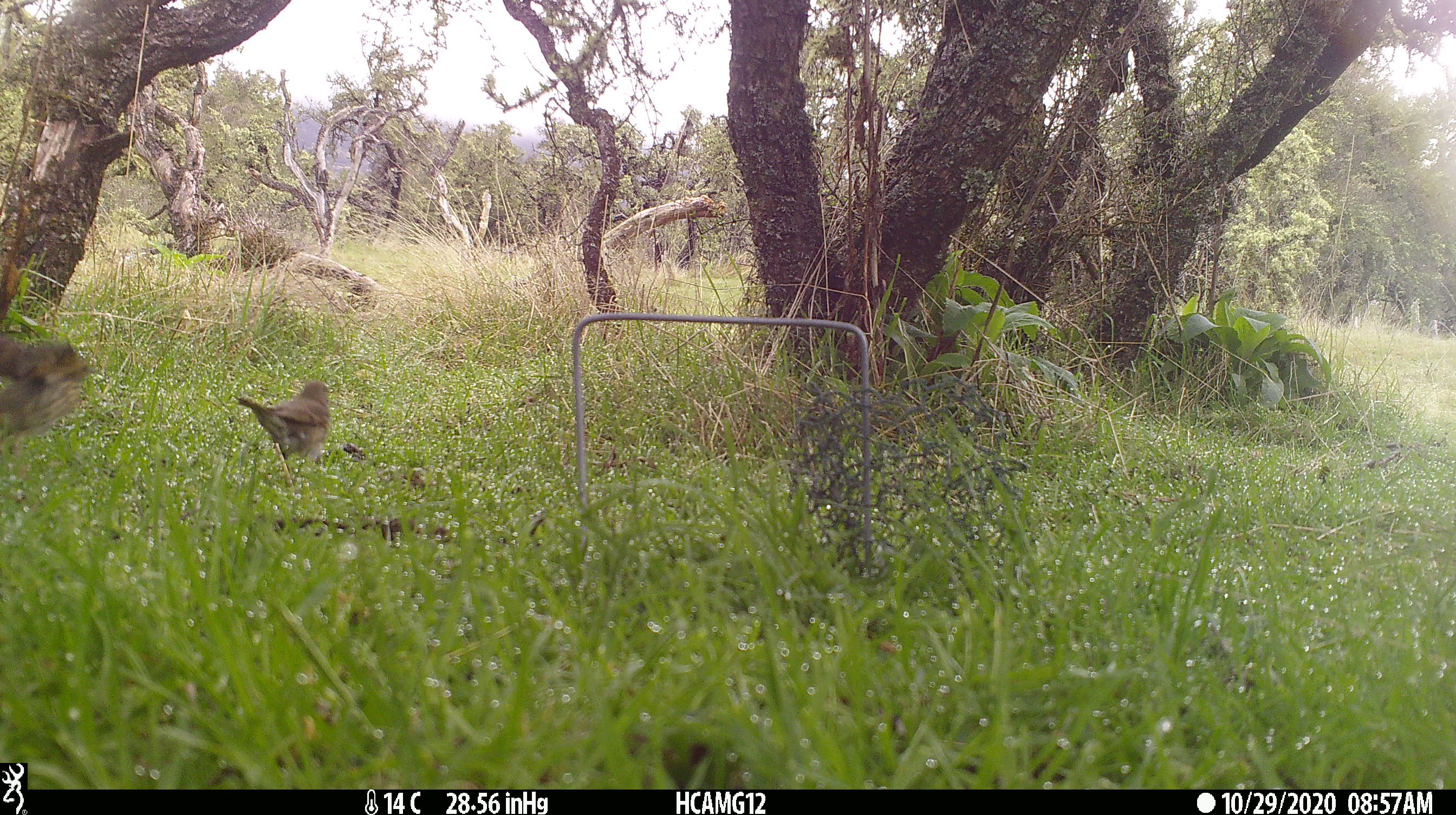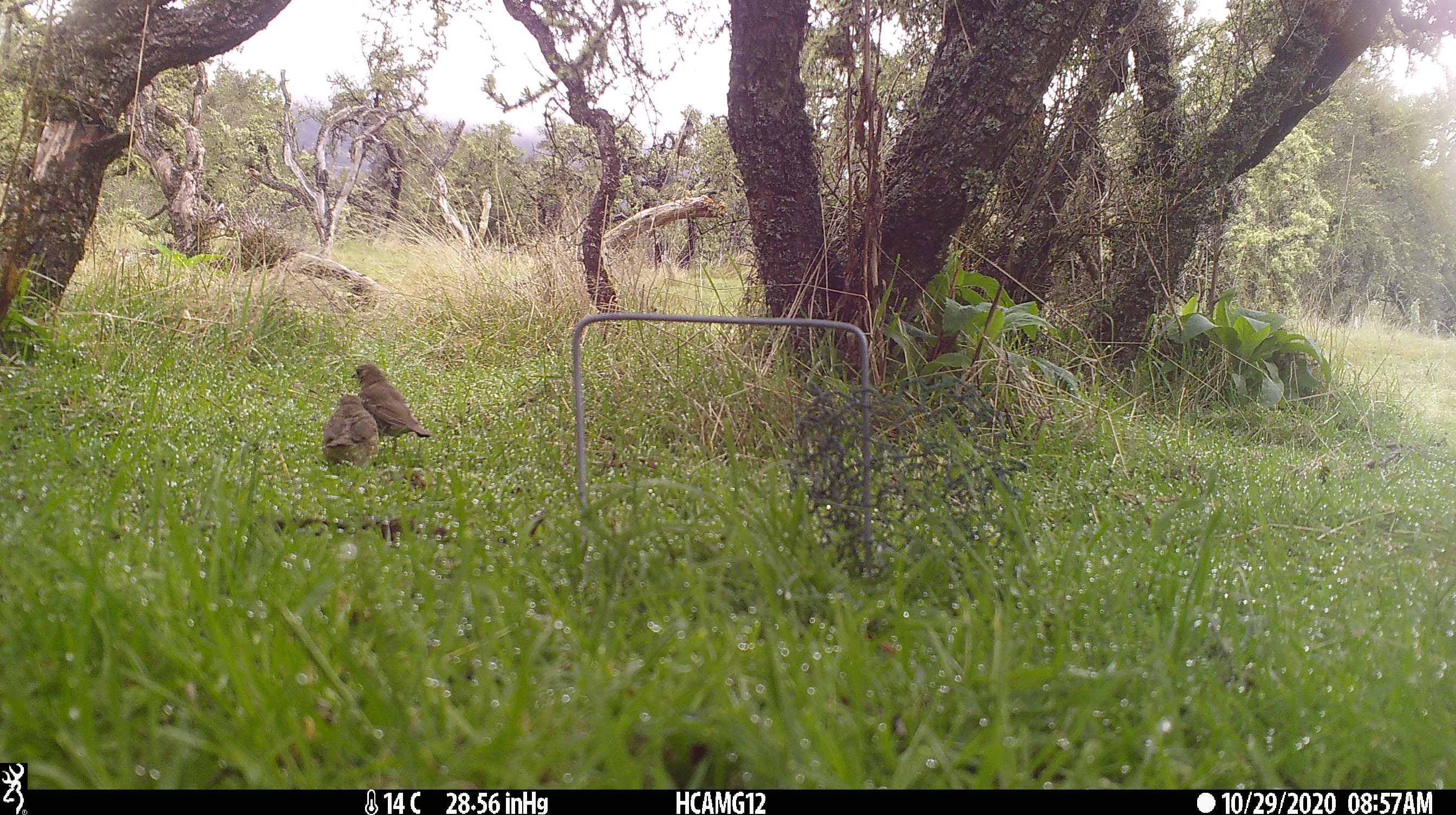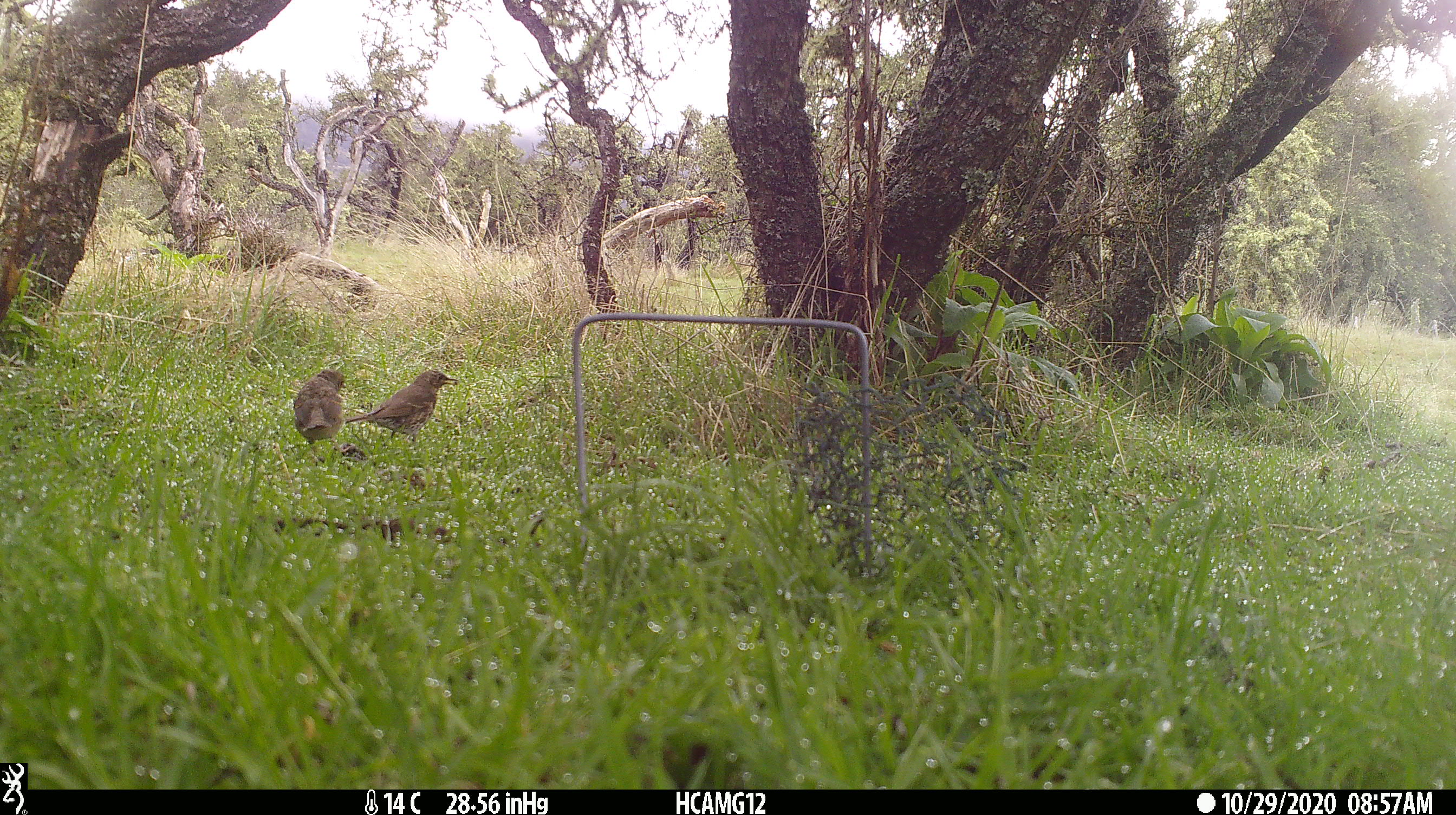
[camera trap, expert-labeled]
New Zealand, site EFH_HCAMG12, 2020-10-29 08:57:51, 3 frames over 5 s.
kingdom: Animalia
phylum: Chordata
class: Aves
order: Passeriformes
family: Turdidae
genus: Turdus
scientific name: Turdus philomelos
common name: song thrush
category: thrush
Thrush (song thrush) (Turdus philomelos).